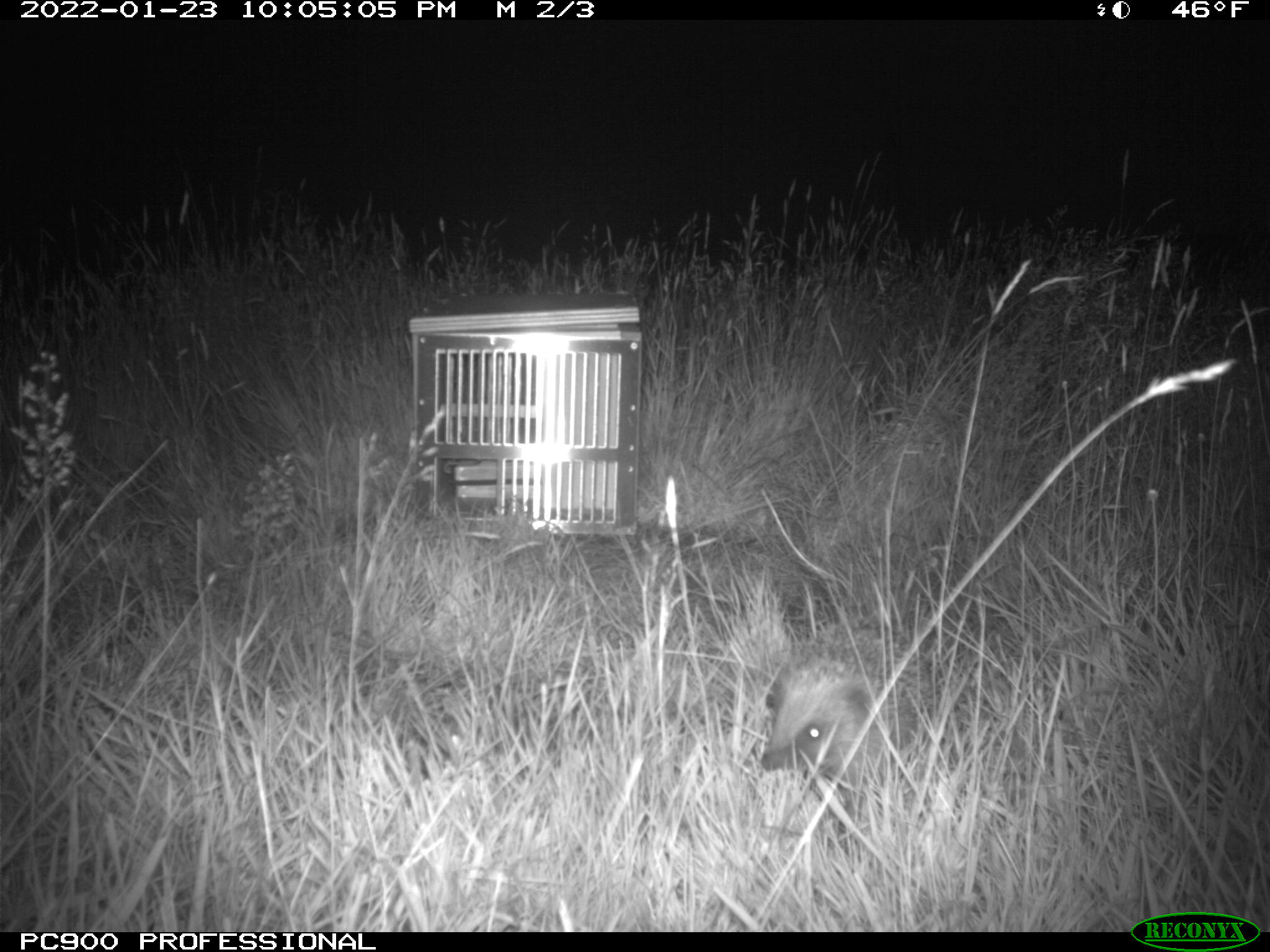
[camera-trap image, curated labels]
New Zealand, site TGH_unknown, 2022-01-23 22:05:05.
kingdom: Animalia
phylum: Chordata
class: Mammalia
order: Eulipotyphla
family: Erinaceidae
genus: Erinaceus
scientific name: Erinaceus europaeus europaeus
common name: european hedgehog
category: hedgehog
Hedgehog (european hedgehog) (Erinaceus europaeus europaeus).